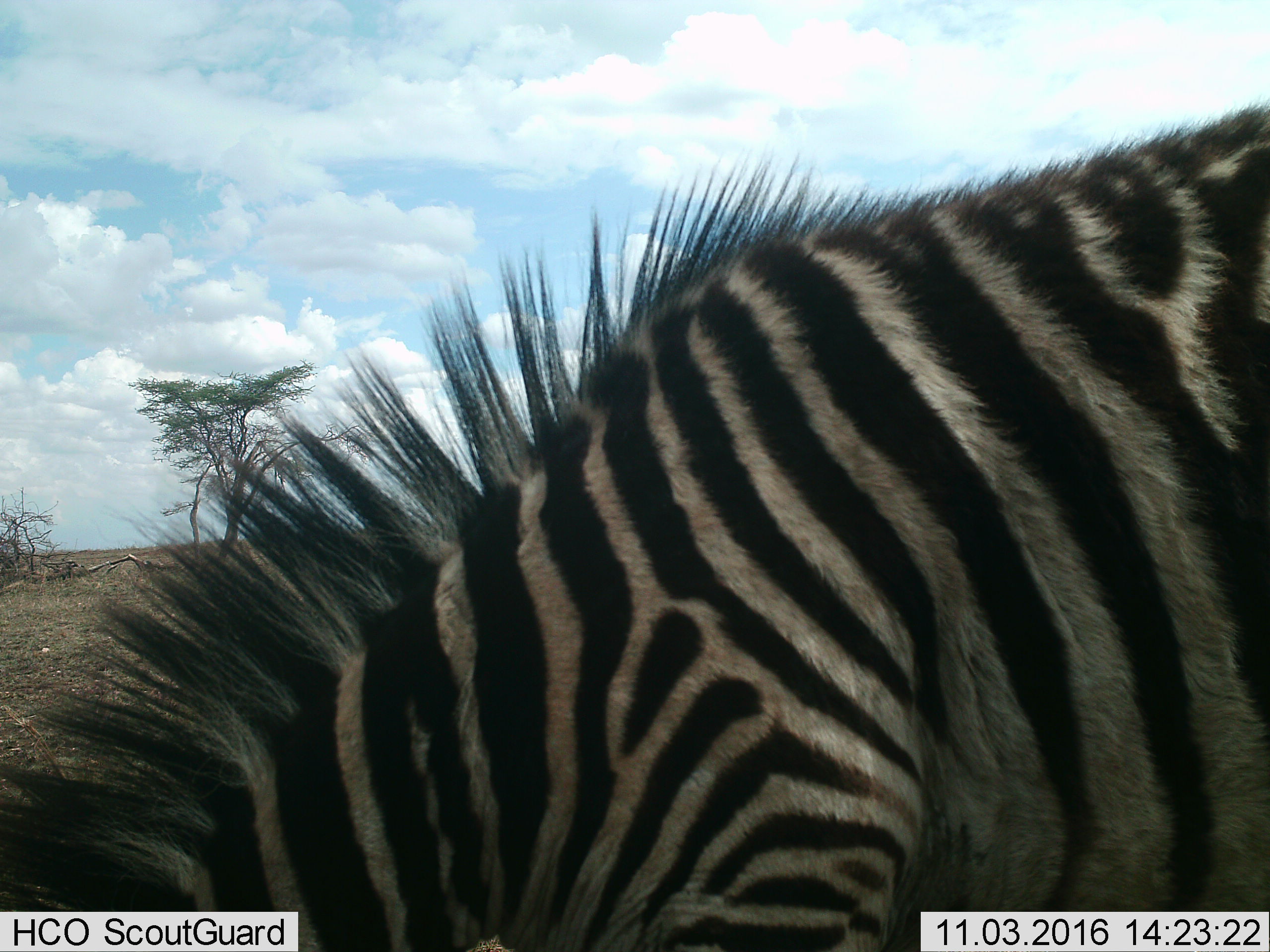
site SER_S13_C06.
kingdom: Animalia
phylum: Chordata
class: Mammalia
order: Perissodactyla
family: Equidae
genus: Equus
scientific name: Equus quagga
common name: plains zebra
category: zebraplains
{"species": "zebraplains (plains zebra) (Equus quagga)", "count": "1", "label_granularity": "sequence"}